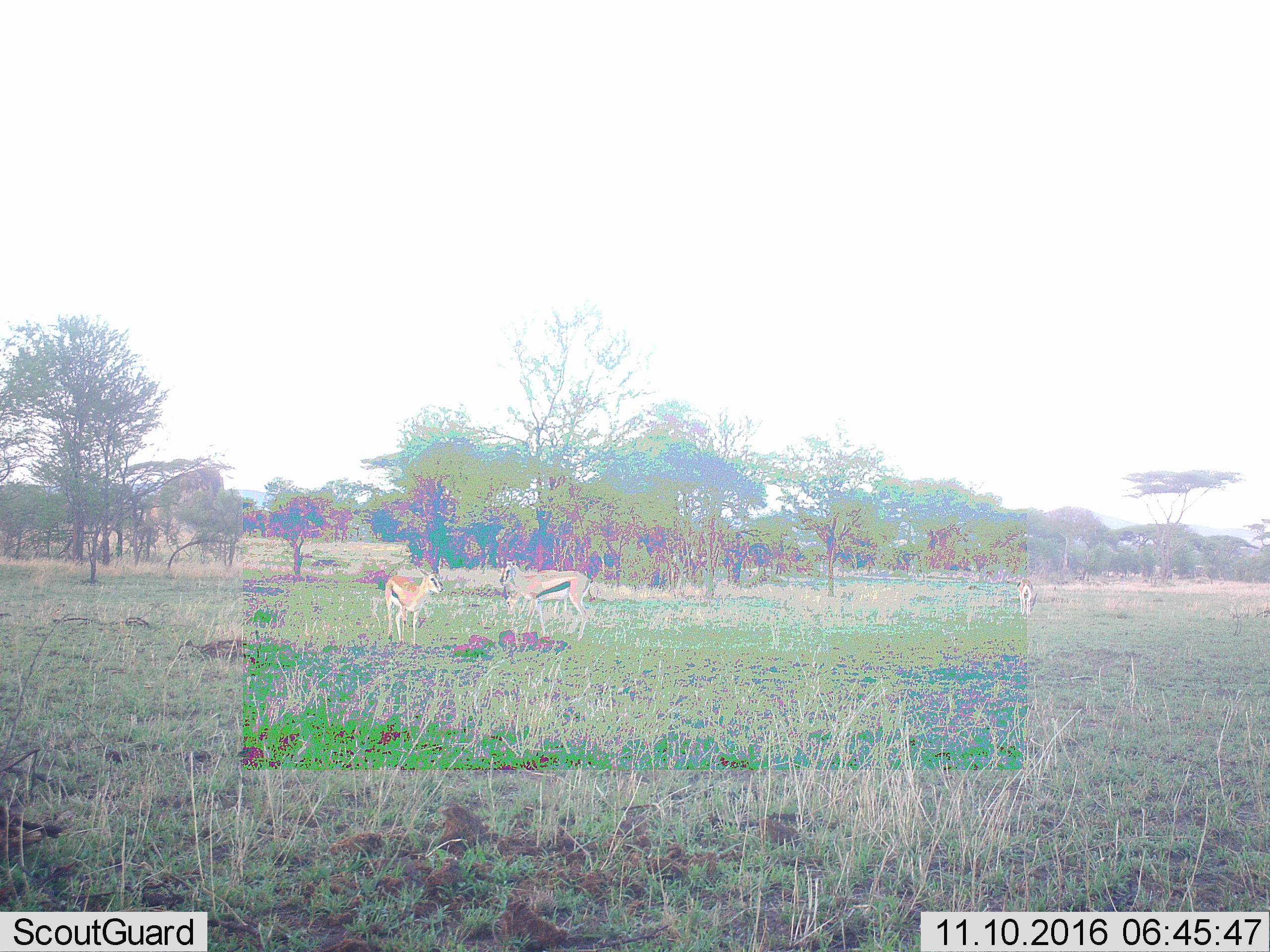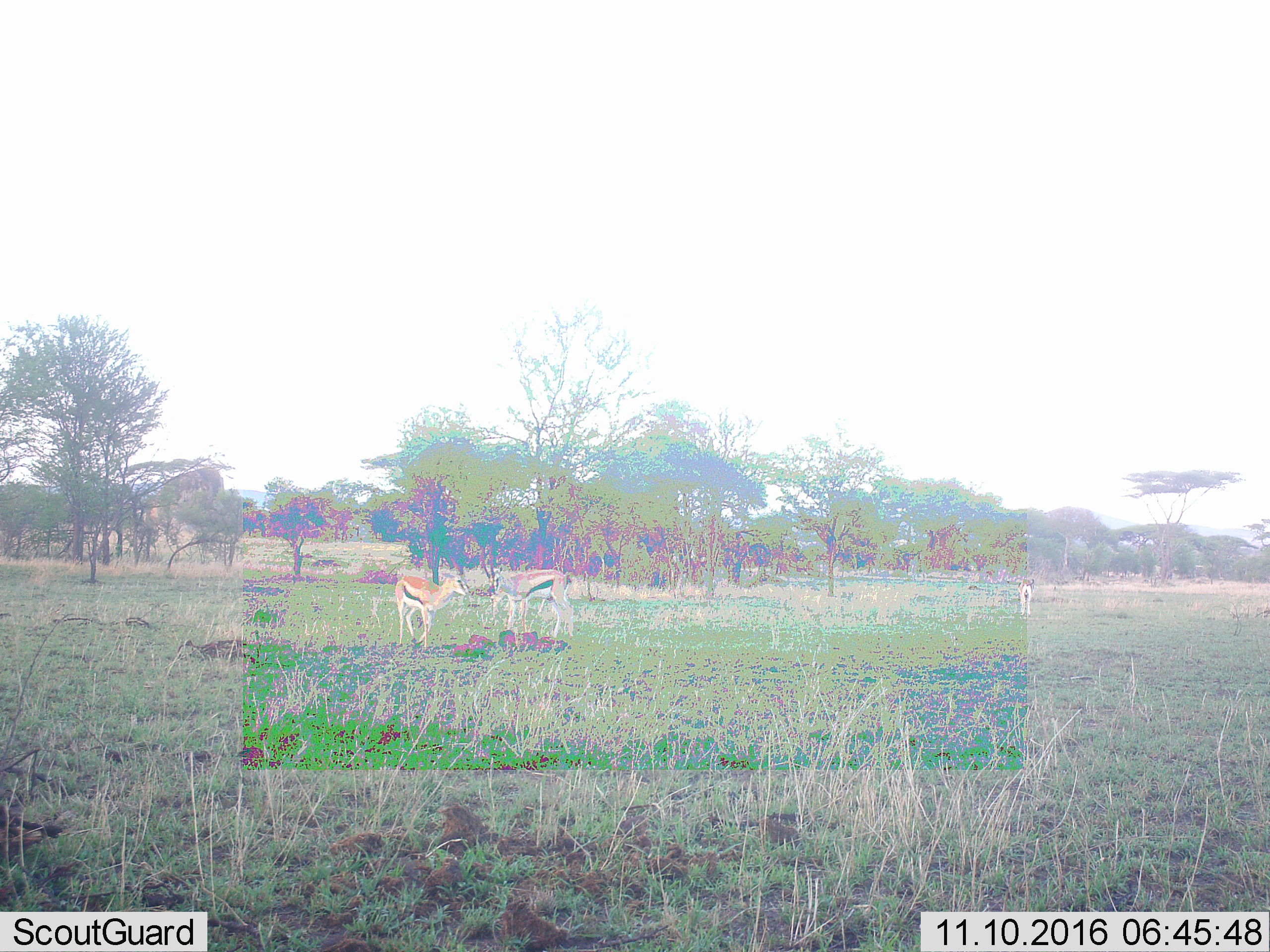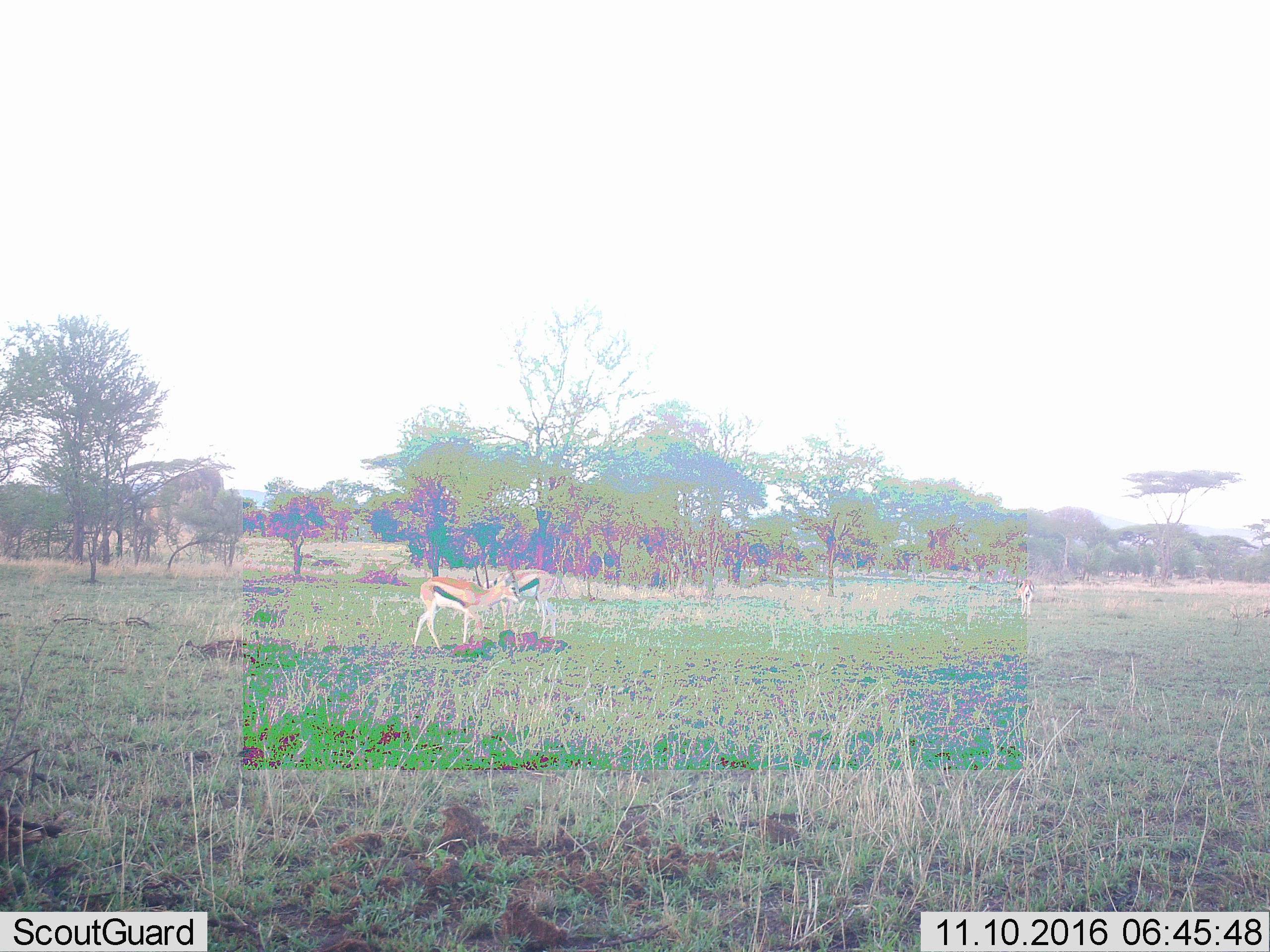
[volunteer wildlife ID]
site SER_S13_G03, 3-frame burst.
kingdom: Animalia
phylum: Chordata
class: Mammalia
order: Artiodactyla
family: Bovidae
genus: Eudorcas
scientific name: Eudorcas thomsonii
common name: thomson's gazelle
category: gazellethomsons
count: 3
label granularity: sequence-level